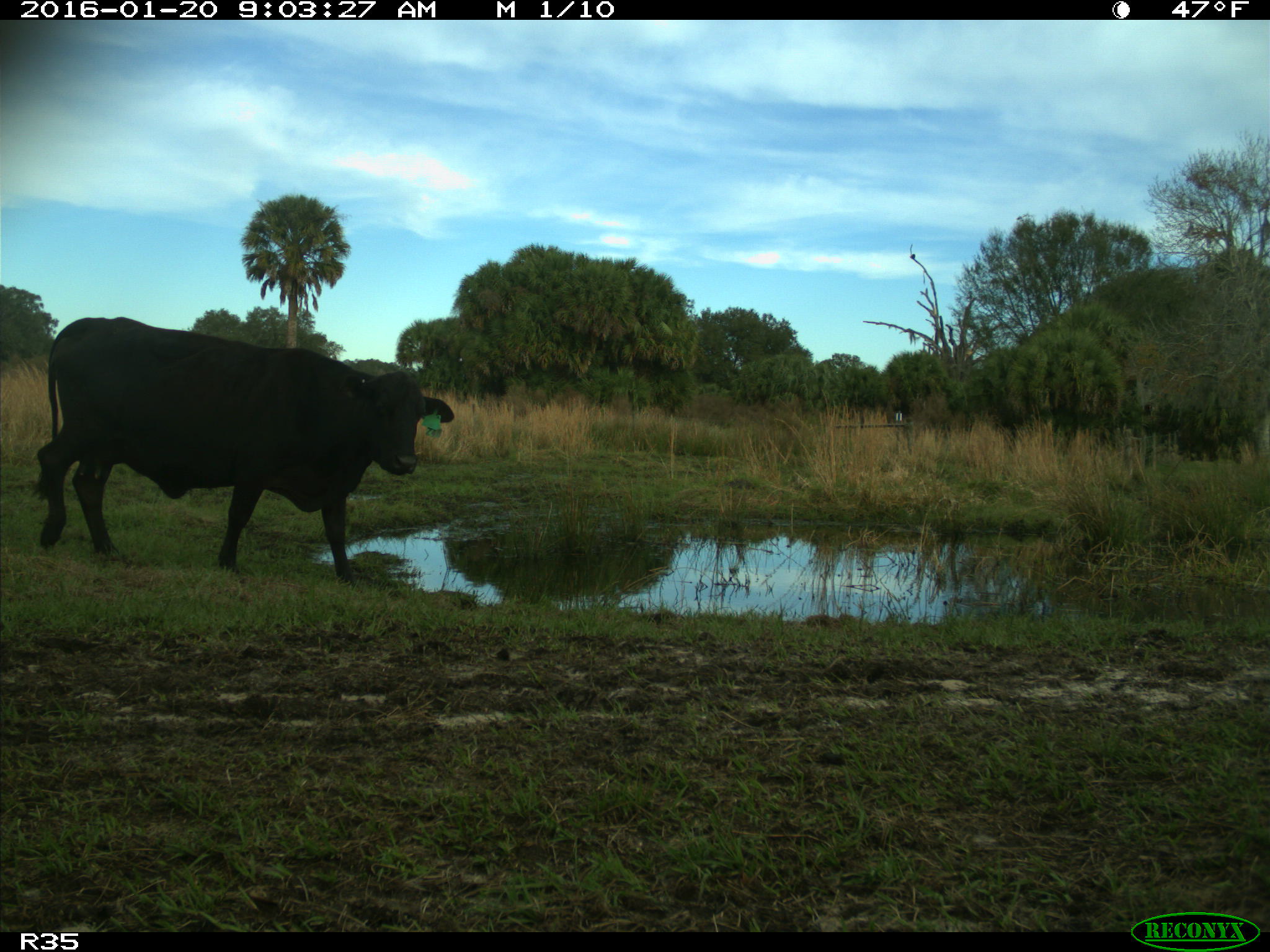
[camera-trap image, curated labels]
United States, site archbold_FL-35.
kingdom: Animalia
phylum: Chordata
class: Mammalia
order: Artiodactyla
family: Bovidae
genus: Bos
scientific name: Bos taurus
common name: domestic cow